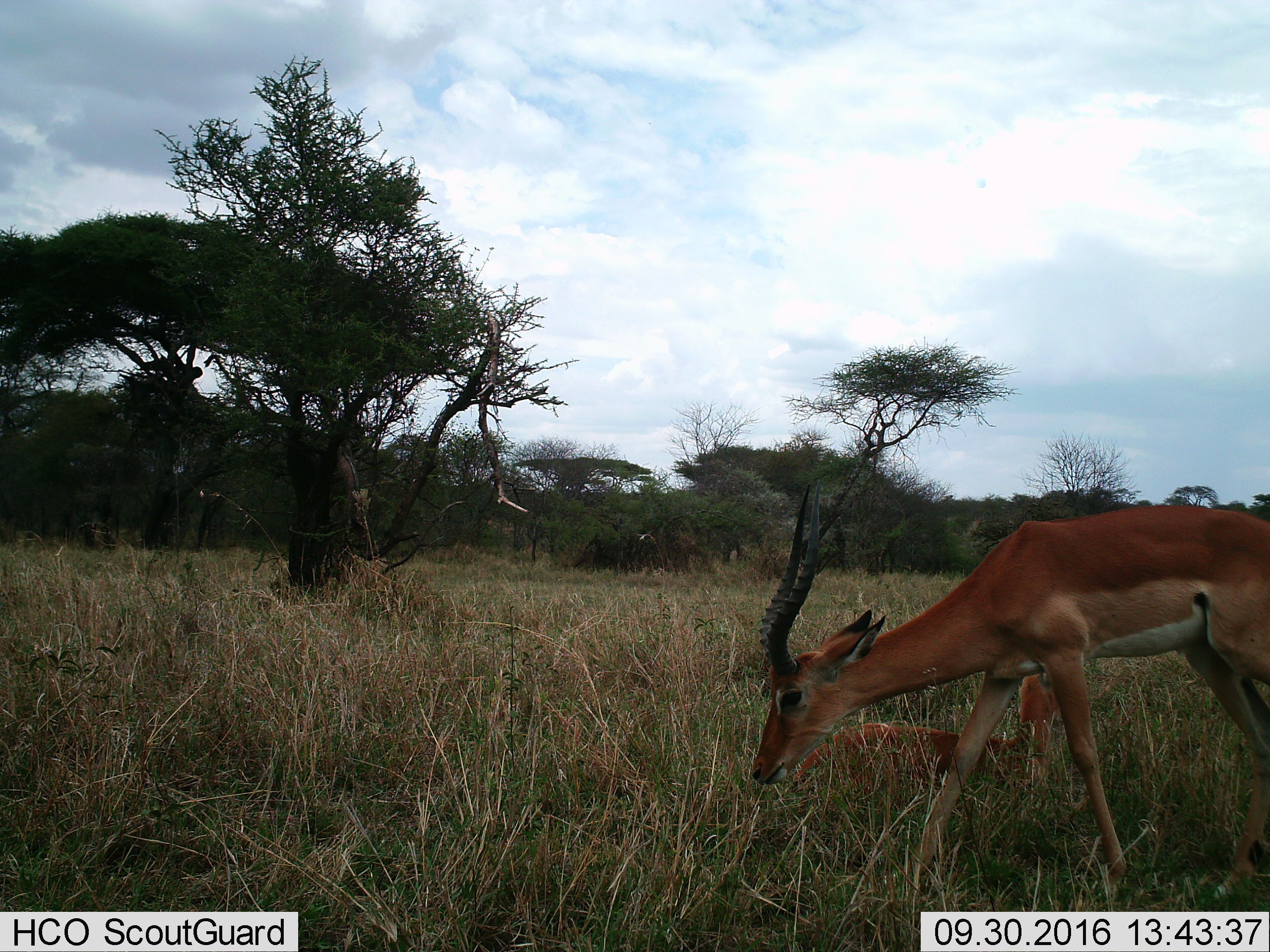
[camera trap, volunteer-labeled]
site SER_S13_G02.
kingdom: Animalia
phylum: Chordata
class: Mammalia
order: Artiodactyla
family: Bovidae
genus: Aepyceros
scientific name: Aepyceros melampus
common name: impala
Impala (Aepyceros melampus), count 2. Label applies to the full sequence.